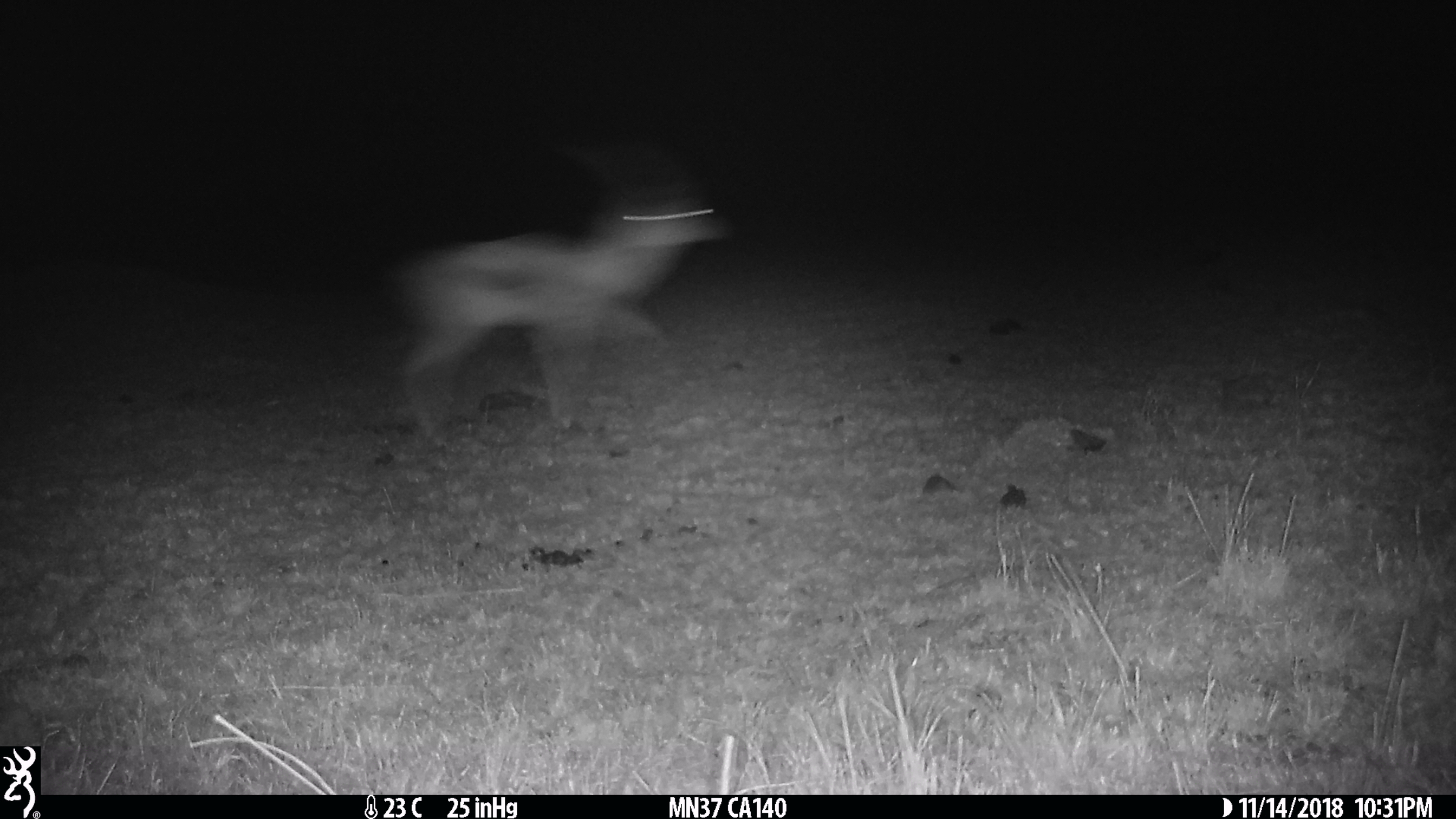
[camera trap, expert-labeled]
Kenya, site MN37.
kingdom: Animalia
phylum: Chordata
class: Mammalia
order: Artiodactyla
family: Bovidae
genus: Eudorcas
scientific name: Eudorcas thomsonii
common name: thomon's gazelle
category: gazelle thomsons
Gazelle thomsons (thomon's gazelle) (Eudorcas thomsonii).